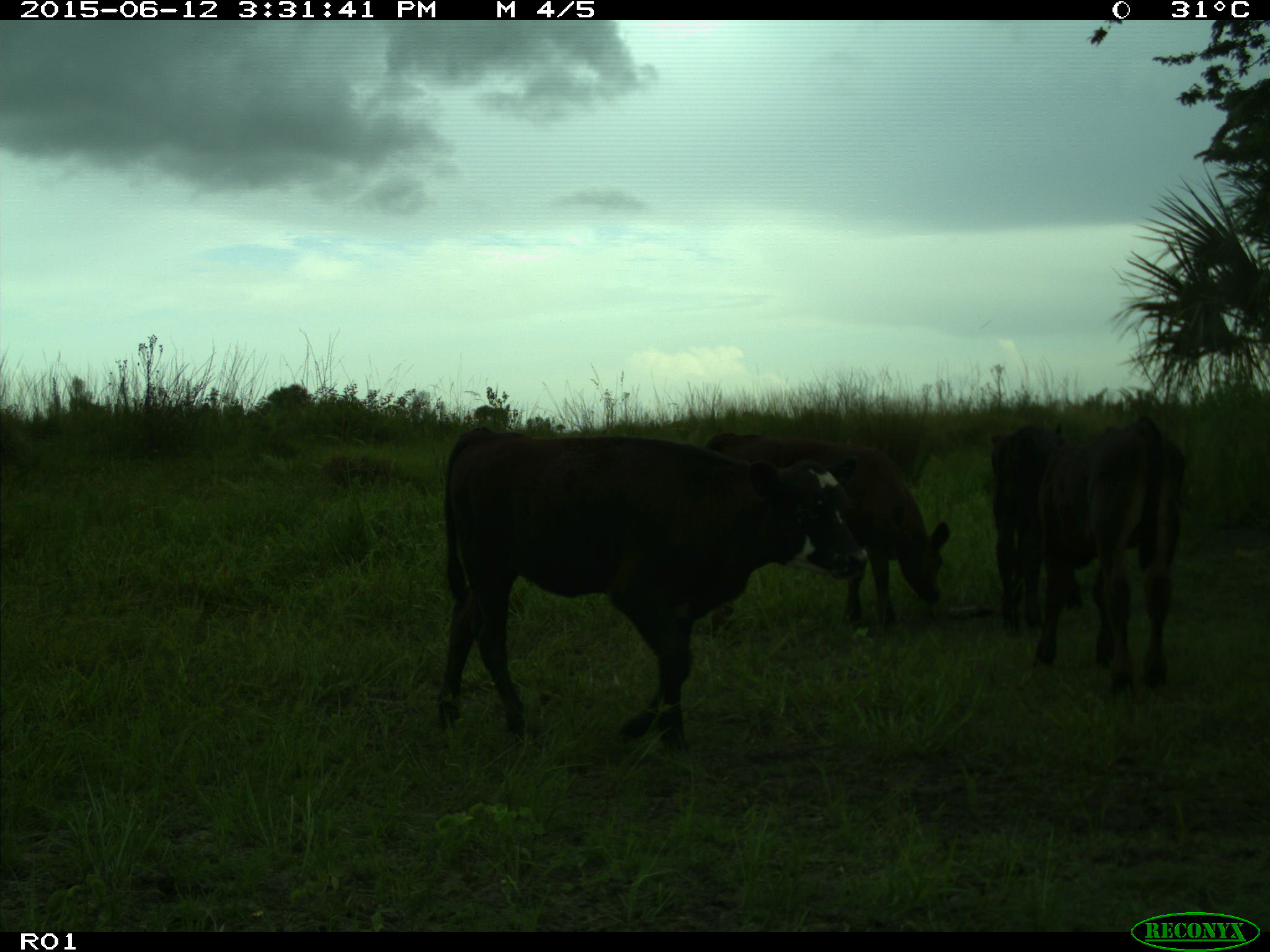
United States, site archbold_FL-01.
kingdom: Animalia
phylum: Chordata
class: Mammalia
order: Artiodactyla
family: Bovidae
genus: Bos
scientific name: Bos taurus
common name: domestic cow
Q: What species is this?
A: Bos taurus (domestic cow).